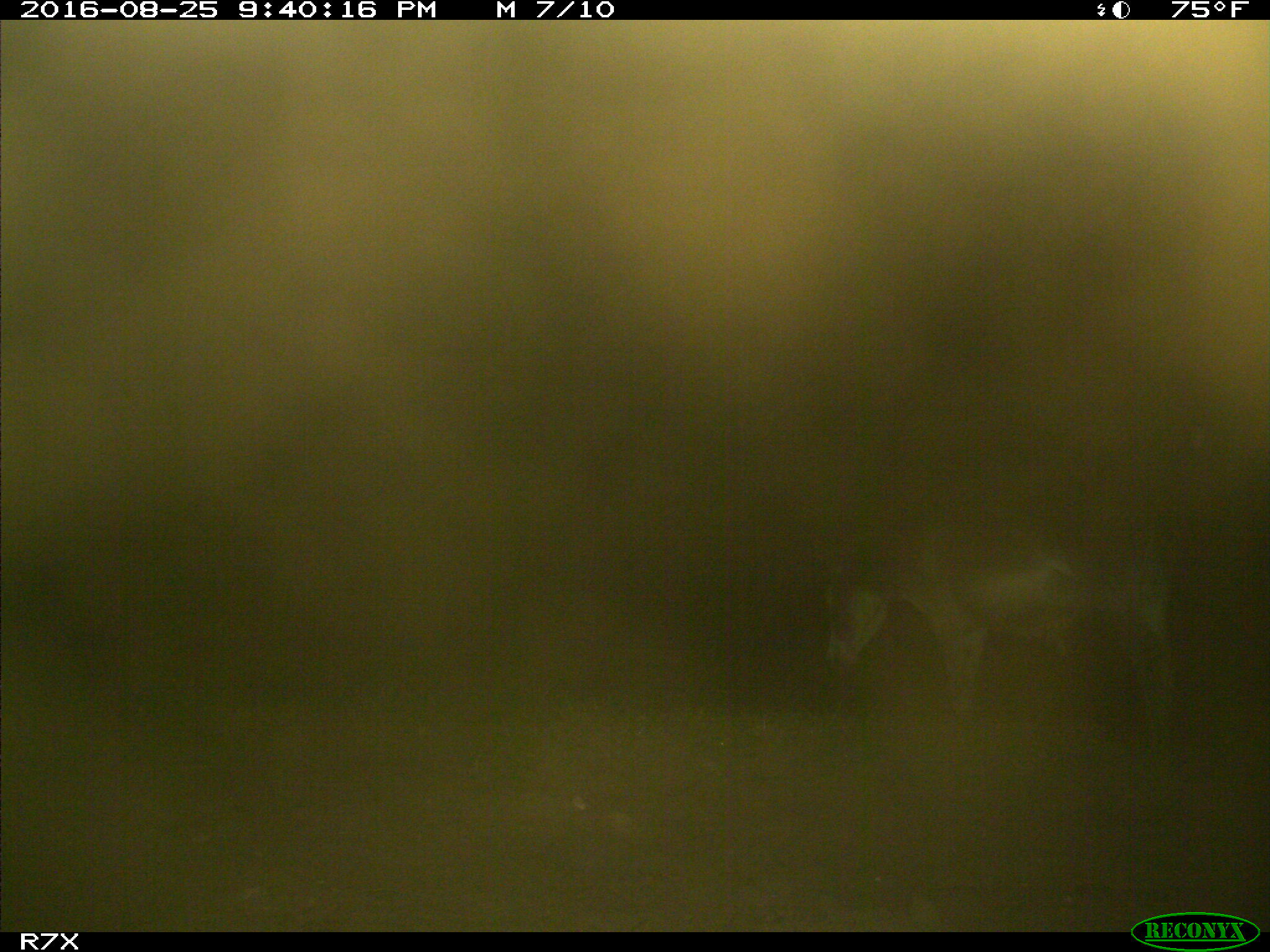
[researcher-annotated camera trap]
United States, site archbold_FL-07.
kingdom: Animalia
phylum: Chordata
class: Mammalia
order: Perissodactyla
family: Equidae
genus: Equus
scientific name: Equus africanus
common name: african wild ass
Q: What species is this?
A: Equus africanus (african wild ass).